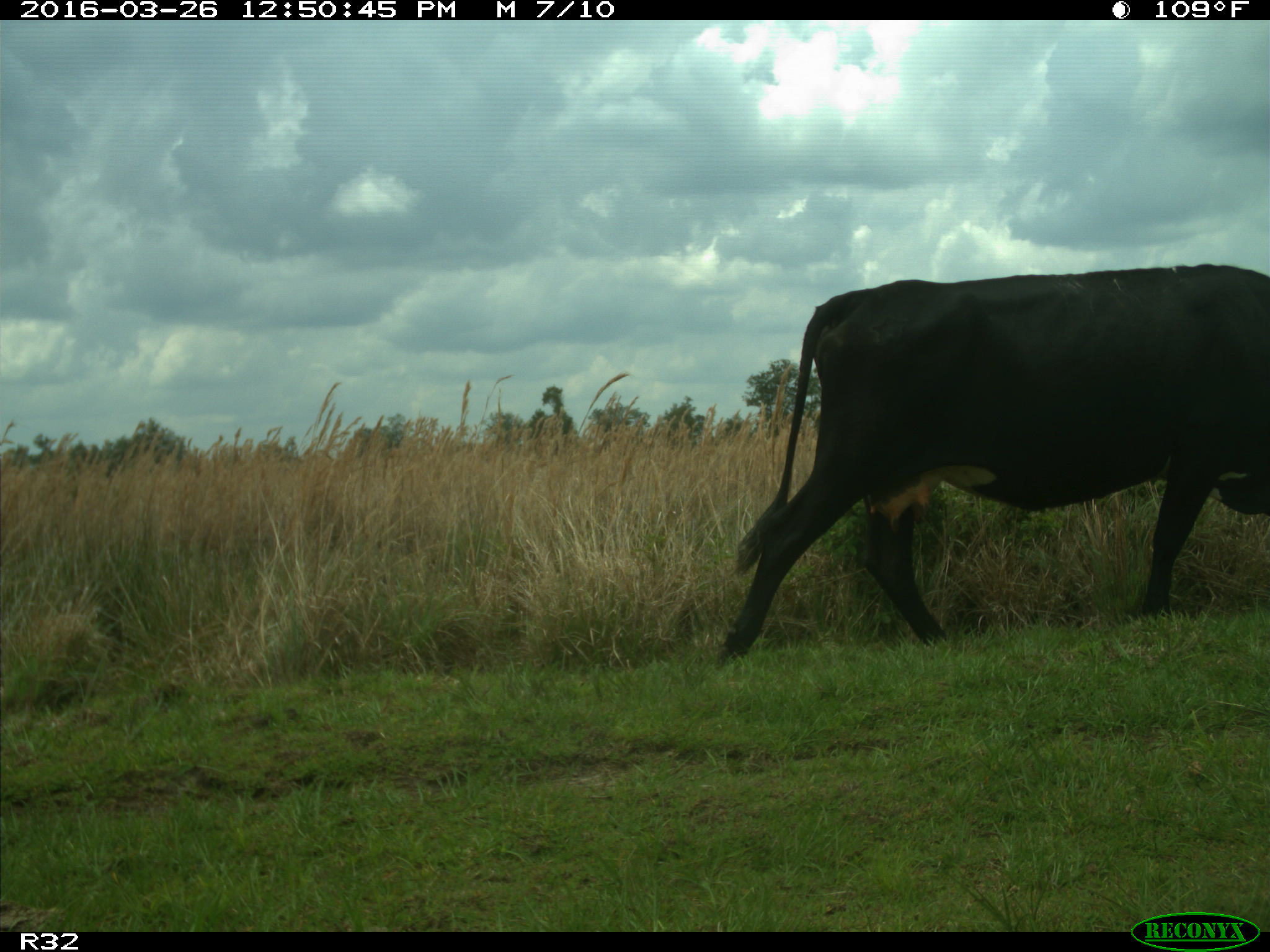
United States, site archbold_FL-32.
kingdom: Animalia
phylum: Chordata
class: Mammalia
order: Artiodactyla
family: Bovidae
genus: Bos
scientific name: Bos taurus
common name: domestic cow